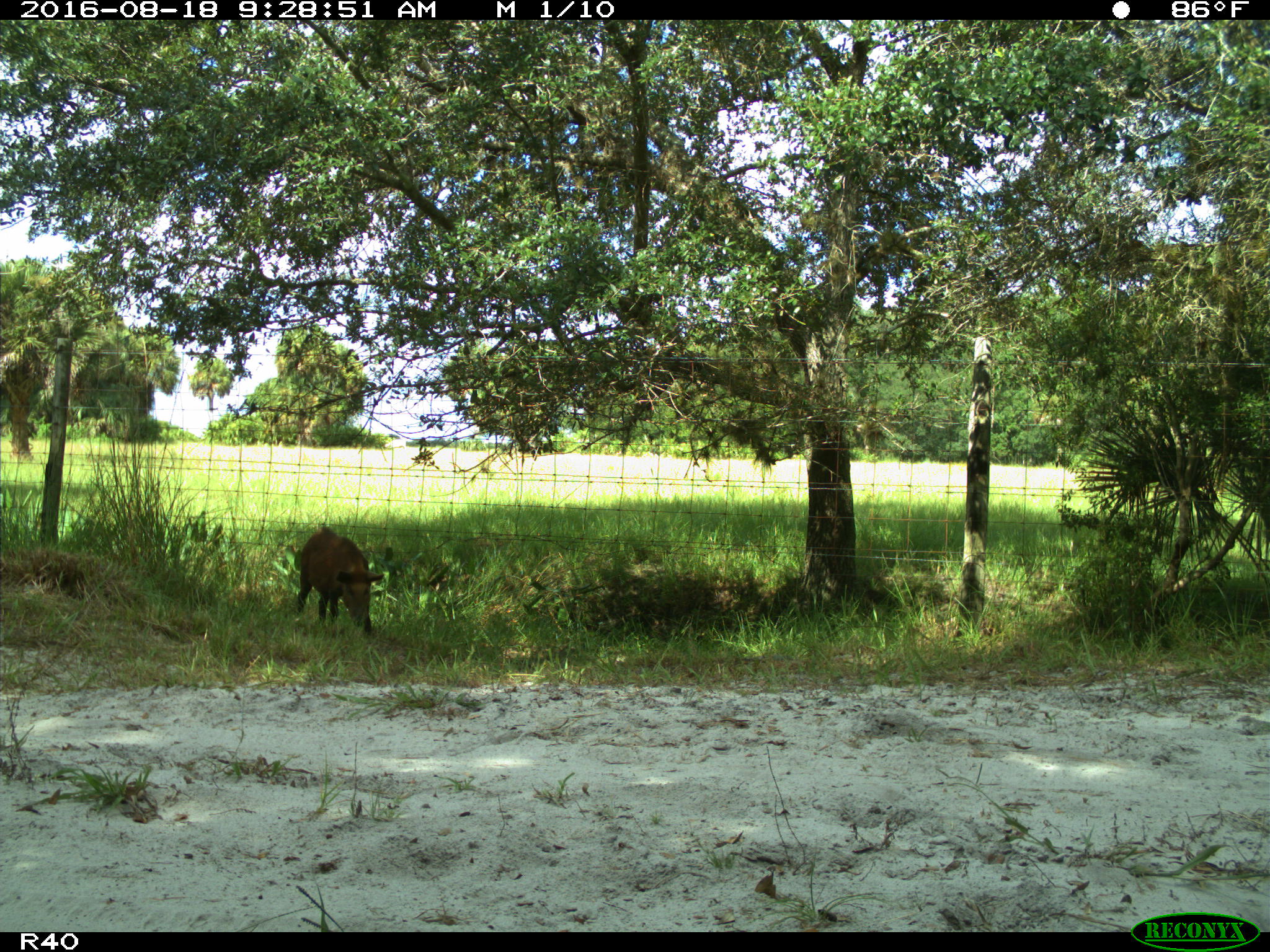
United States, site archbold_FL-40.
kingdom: Animalia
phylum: Chordata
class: Mammalia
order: Artiodactyla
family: Suidae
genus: Sus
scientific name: Sus scrofa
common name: wild boar